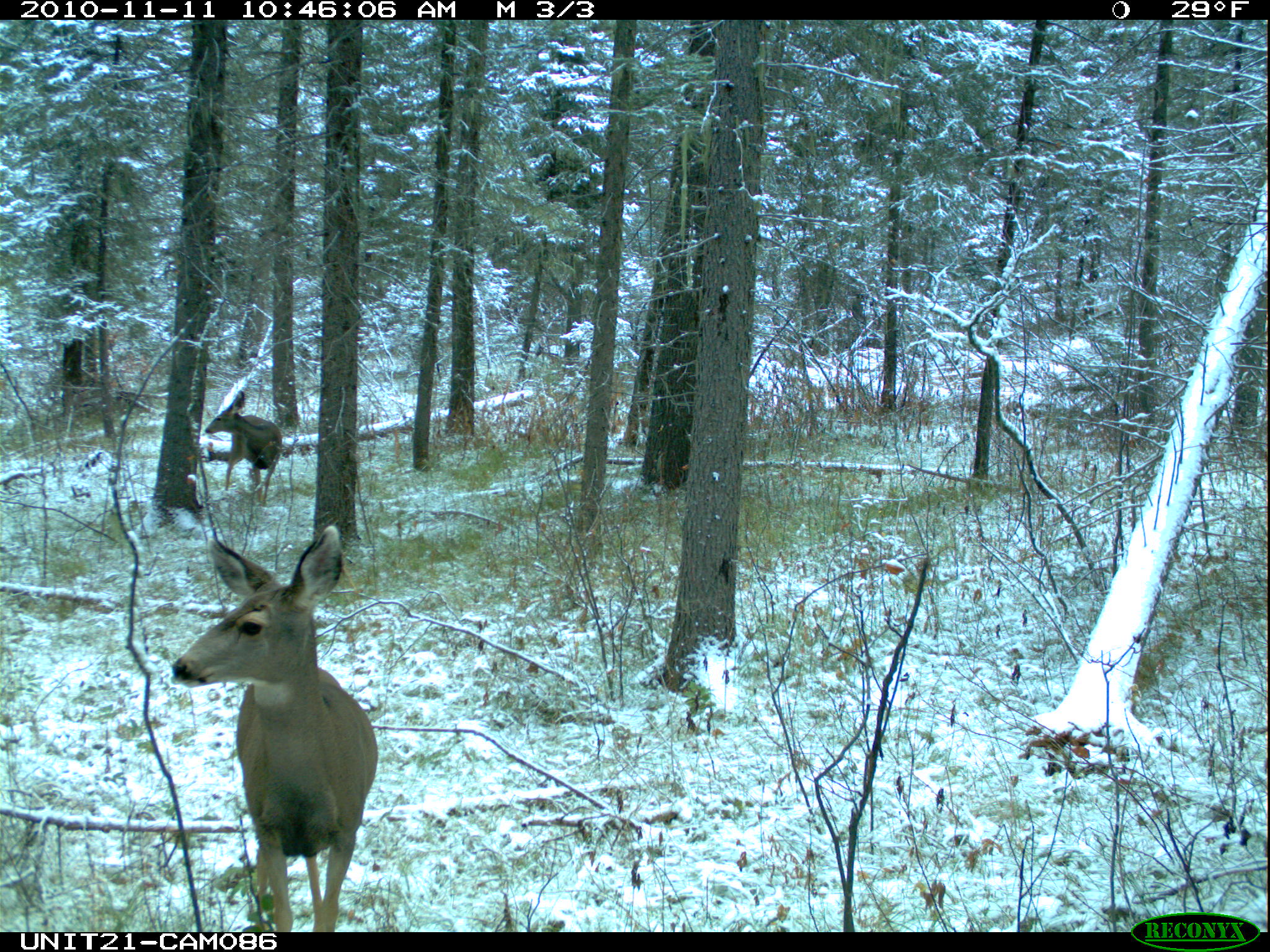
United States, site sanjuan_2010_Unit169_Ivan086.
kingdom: Animalia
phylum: Chordata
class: Mammalia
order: Artiodactyla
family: Cervidae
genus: Odocoileus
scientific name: Odocoileus hemionus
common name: mule deer